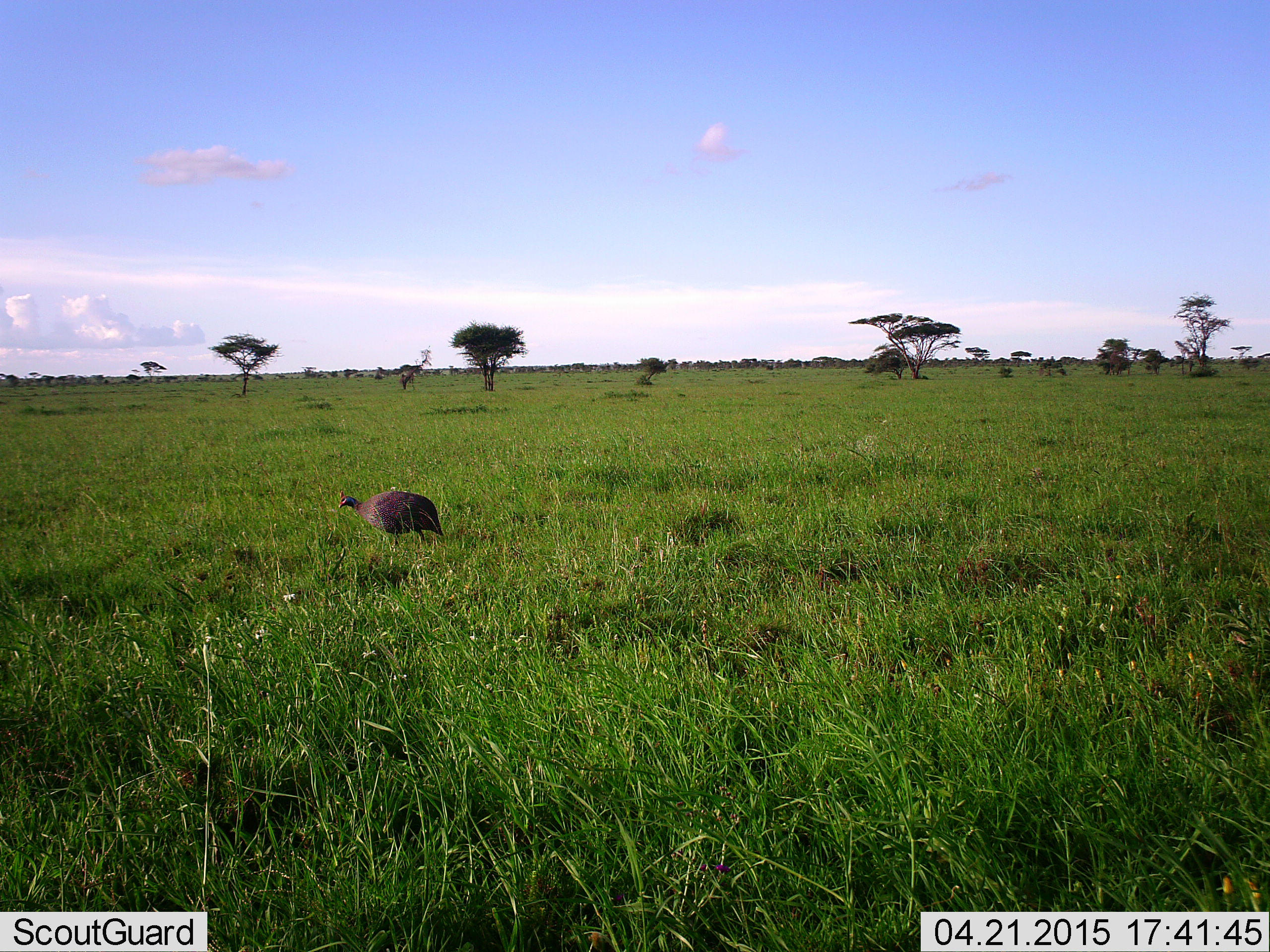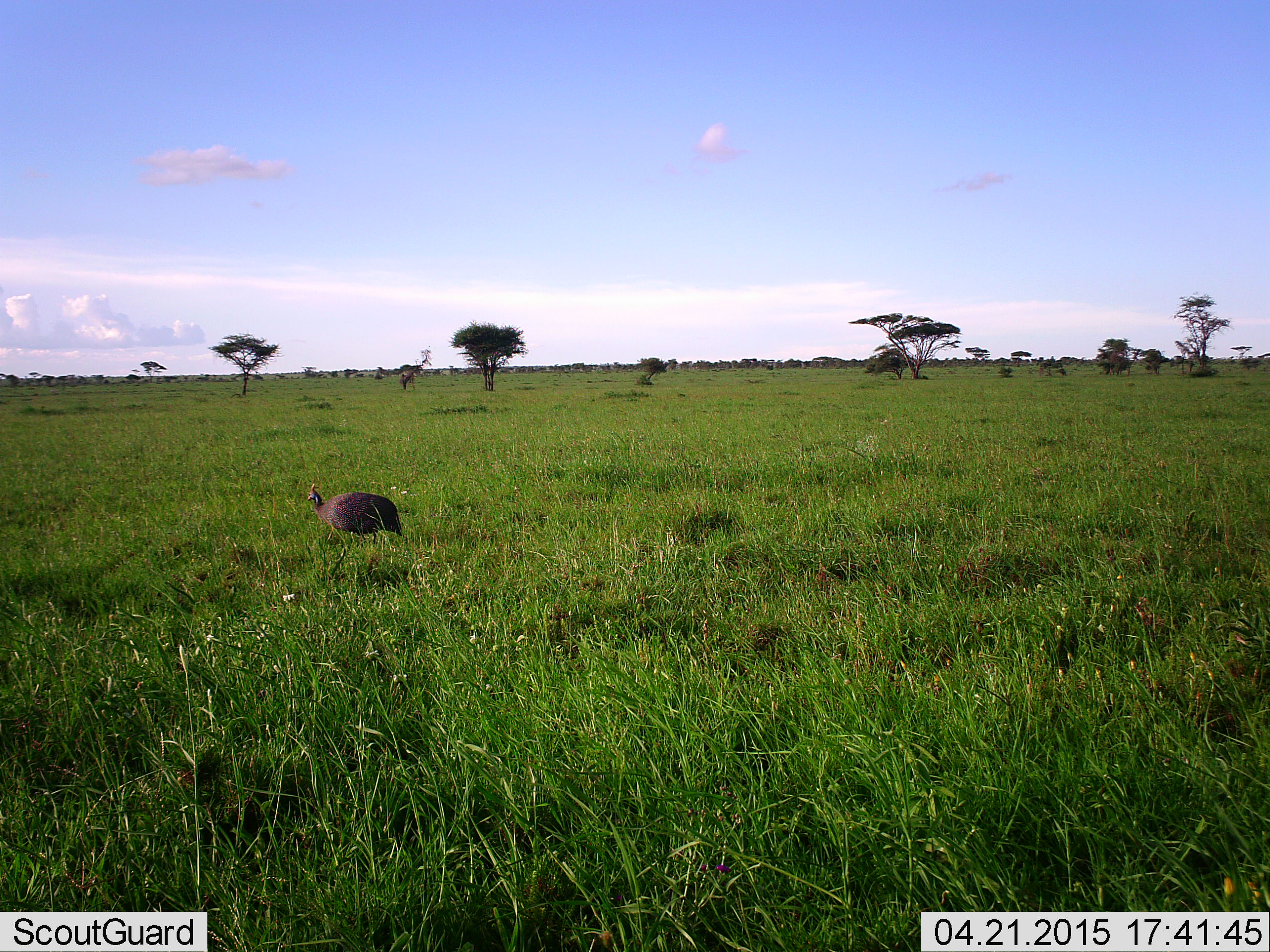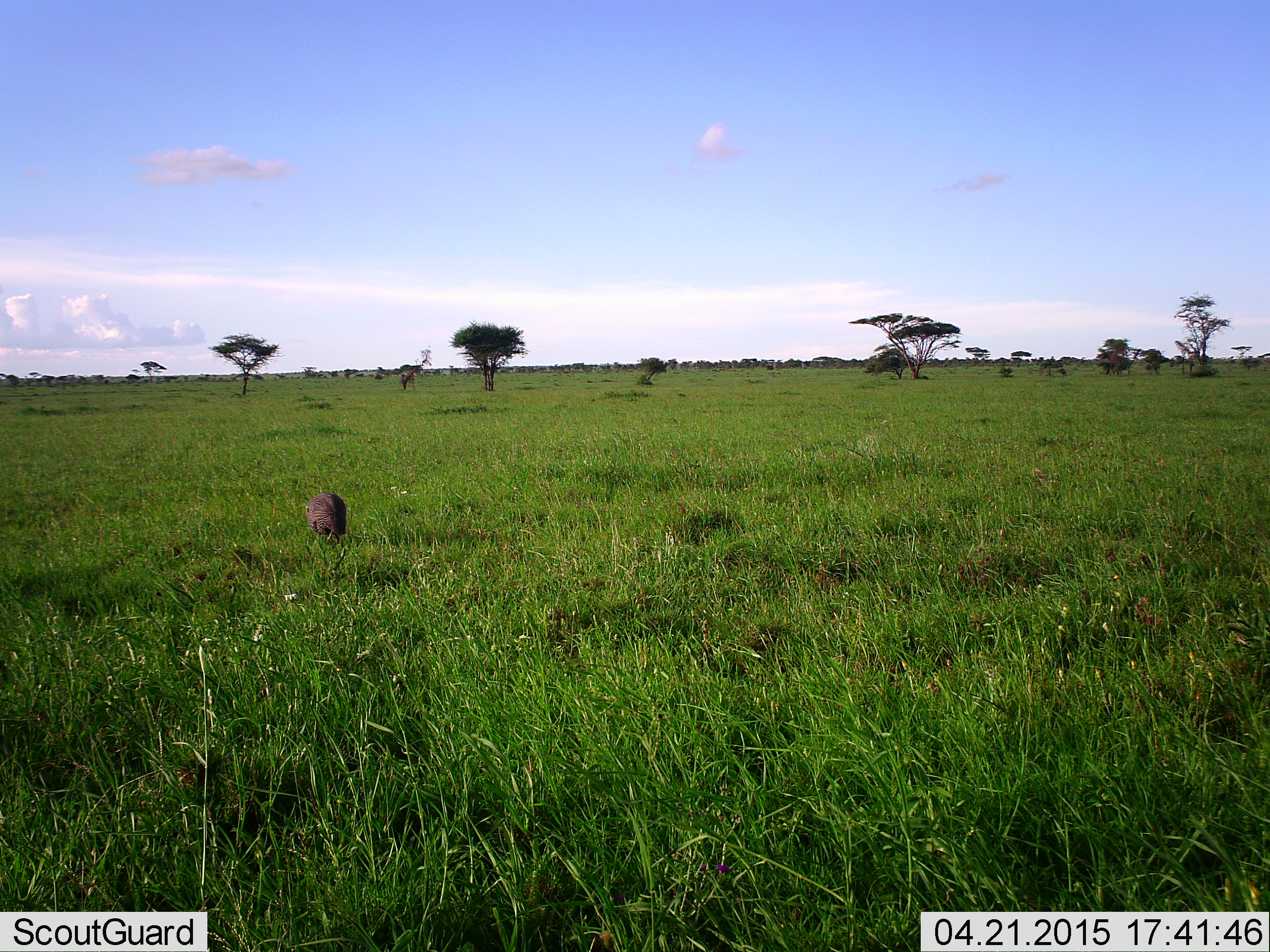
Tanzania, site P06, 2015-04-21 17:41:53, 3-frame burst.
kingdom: Animalia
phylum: Chordata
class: Aves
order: Galliformes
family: Numididae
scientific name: Numididae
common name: guinea fowl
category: guineafowl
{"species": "guineafowl (guinea fowl) (Numididae)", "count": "1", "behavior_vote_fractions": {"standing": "10%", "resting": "0%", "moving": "100%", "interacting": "0%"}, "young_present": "0%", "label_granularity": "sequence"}